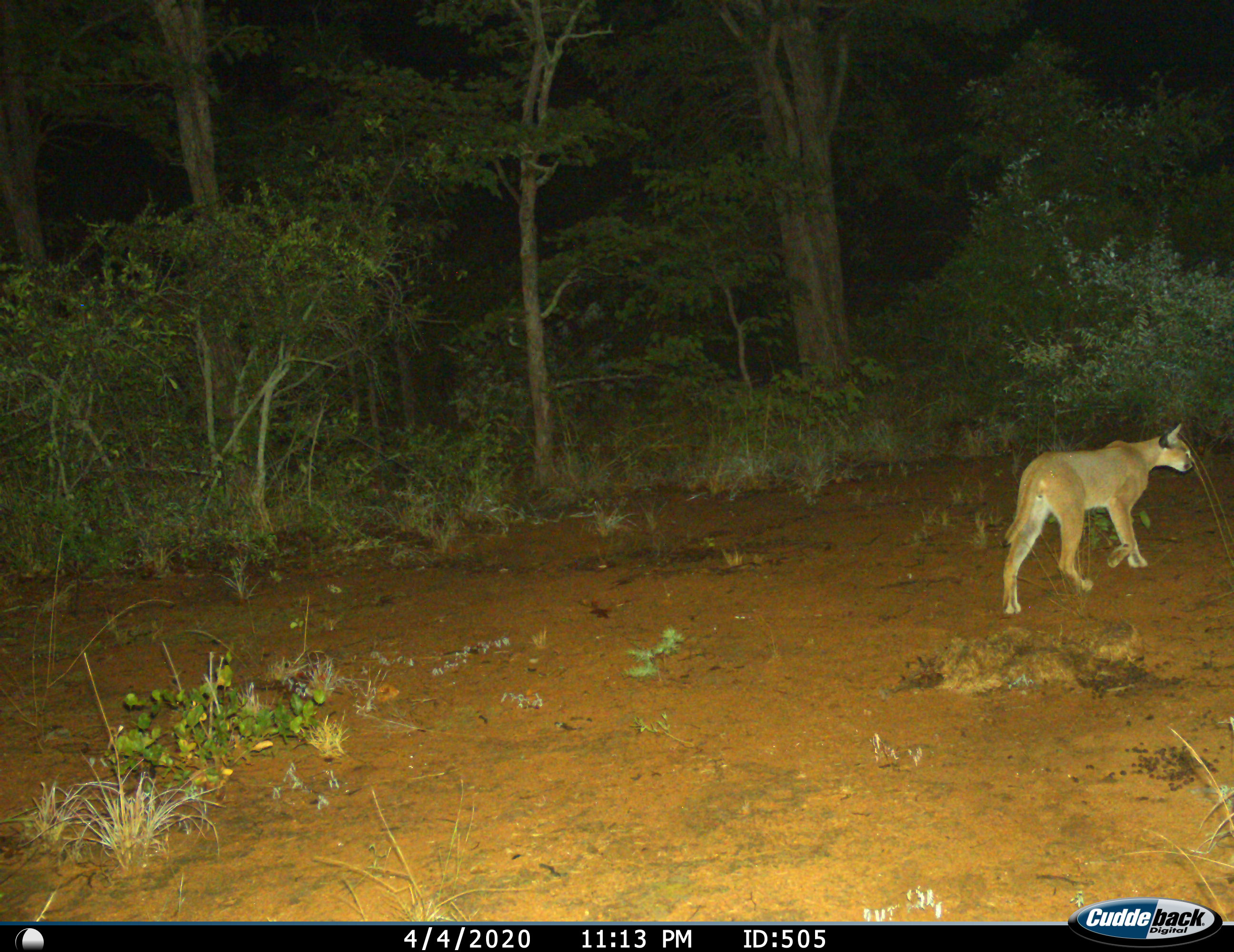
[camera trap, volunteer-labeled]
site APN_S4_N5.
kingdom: Animalia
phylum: Chordata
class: Mammalia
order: Carnivora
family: Felidae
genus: Caracal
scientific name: Caracal caracal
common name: caracal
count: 1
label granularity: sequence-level